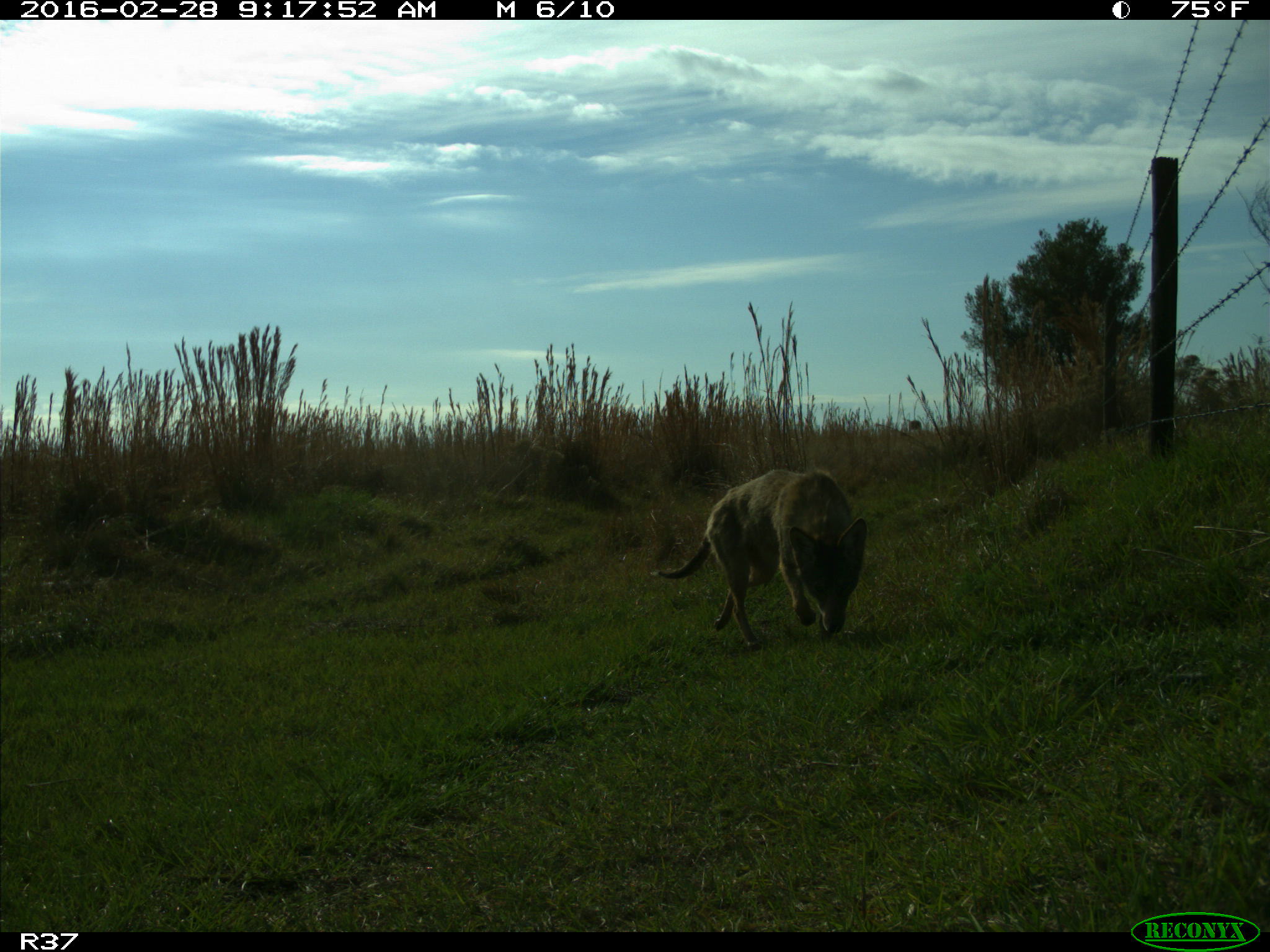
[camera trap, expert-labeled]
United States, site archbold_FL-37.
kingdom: Animalia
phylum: Chordata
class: Mammalia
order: Carnivora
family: Canidae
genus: Canis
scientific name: Canis latrans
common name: coyote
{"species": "Canis latrans (coyote)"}